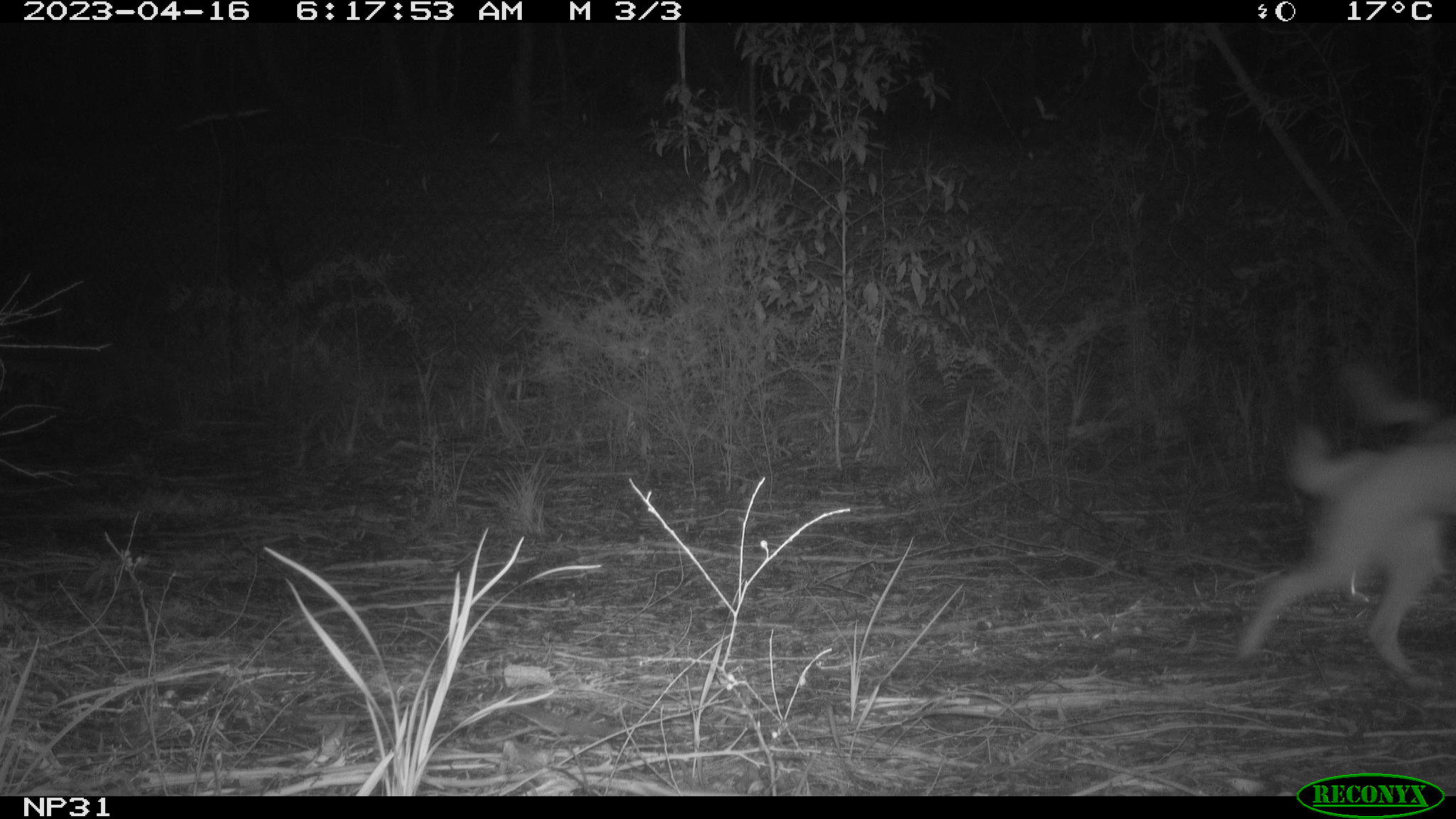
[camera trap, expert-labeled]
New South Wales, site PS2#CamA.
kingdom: Animalia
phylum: Chordata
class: Mammalia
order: Carnivora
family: Canidae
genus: Canis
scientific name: Canis familiaris dingo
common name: dingo